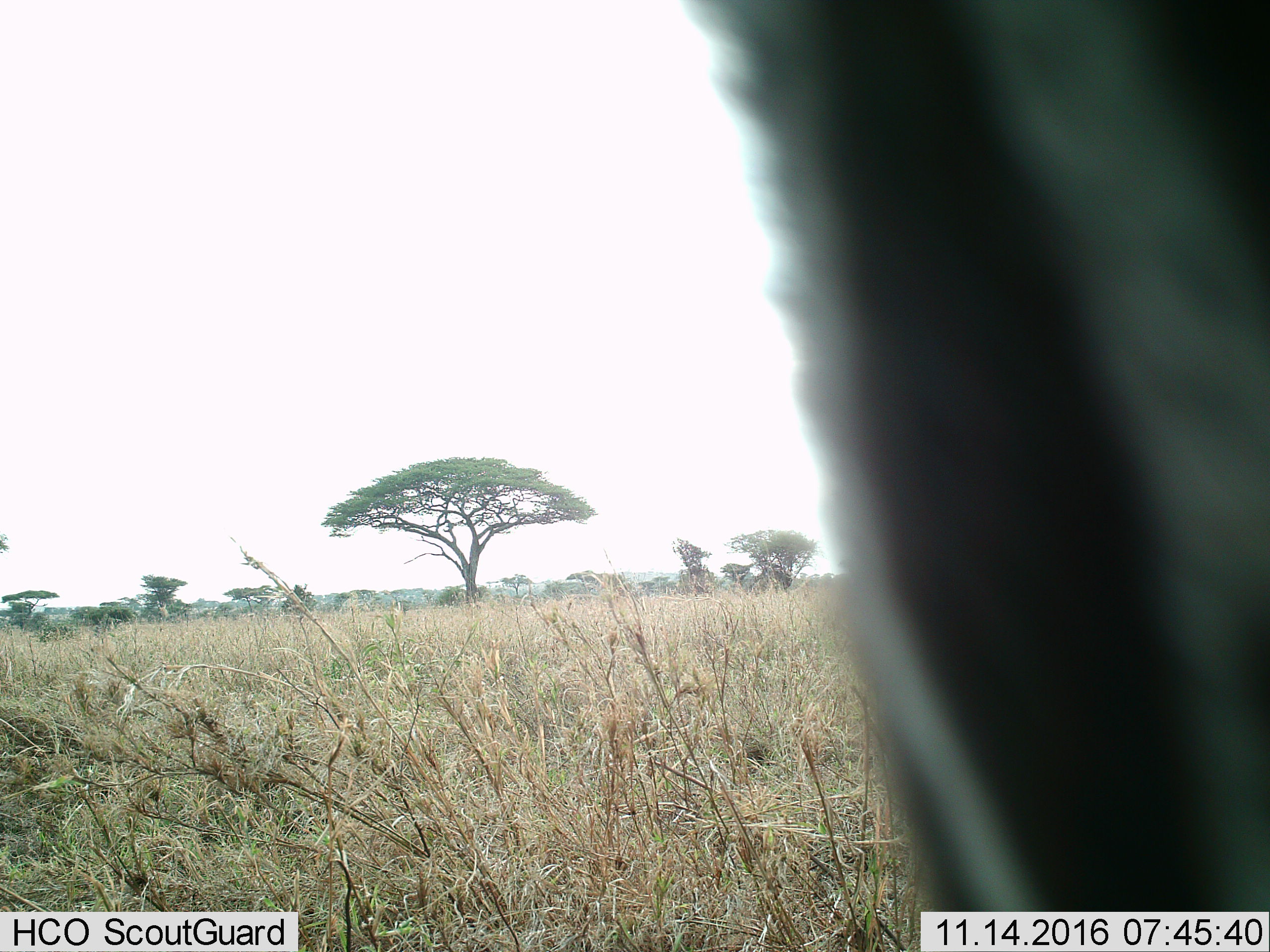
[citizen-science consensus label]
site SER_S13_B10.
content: unidentified animal